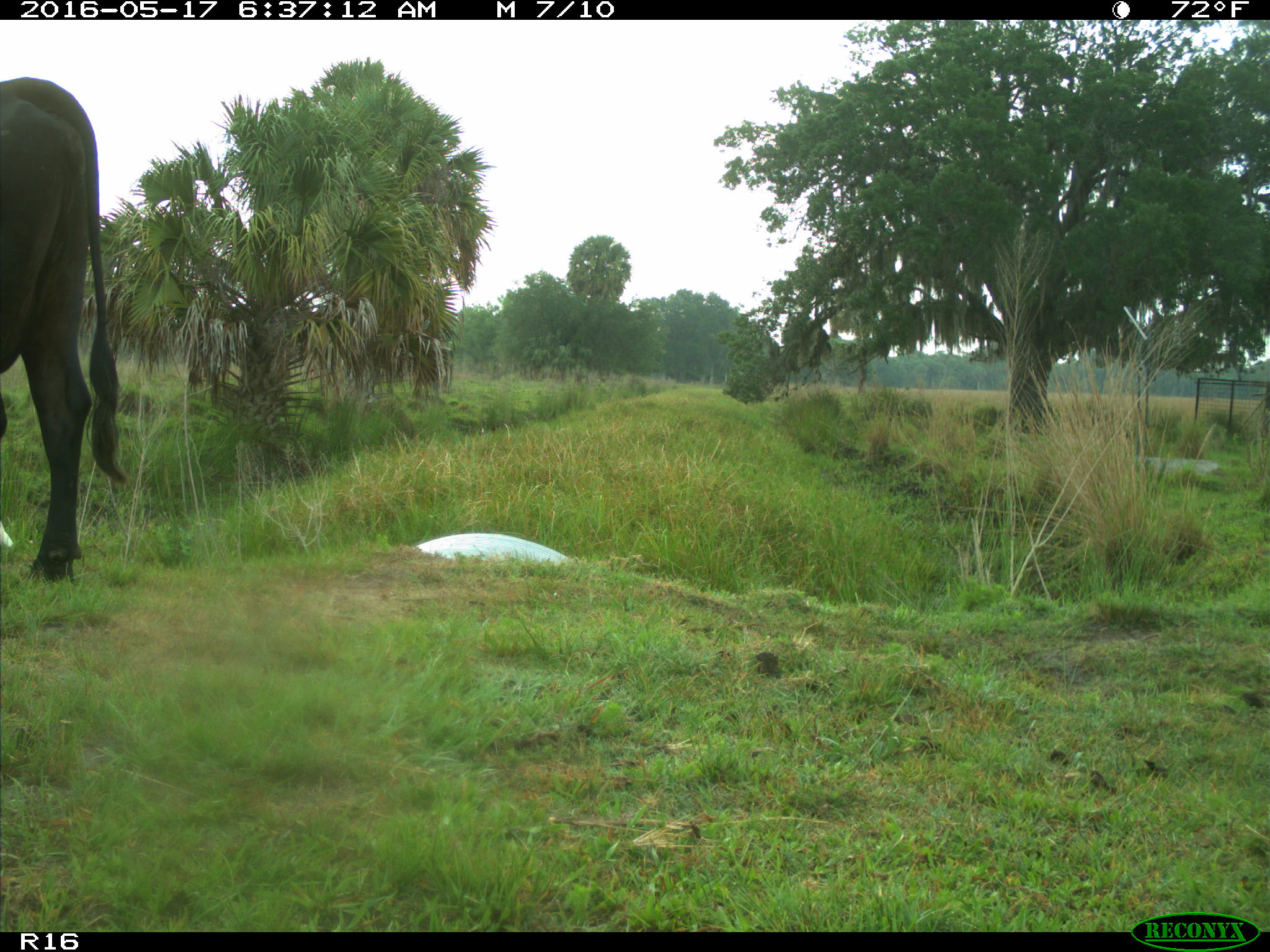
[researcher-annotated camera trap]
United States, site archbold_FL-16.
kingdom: Animalia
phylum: Chordata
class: Mammalia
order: Artiodactyla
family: Bovidae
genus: Bos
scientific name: Bos taurus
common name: domestic cow